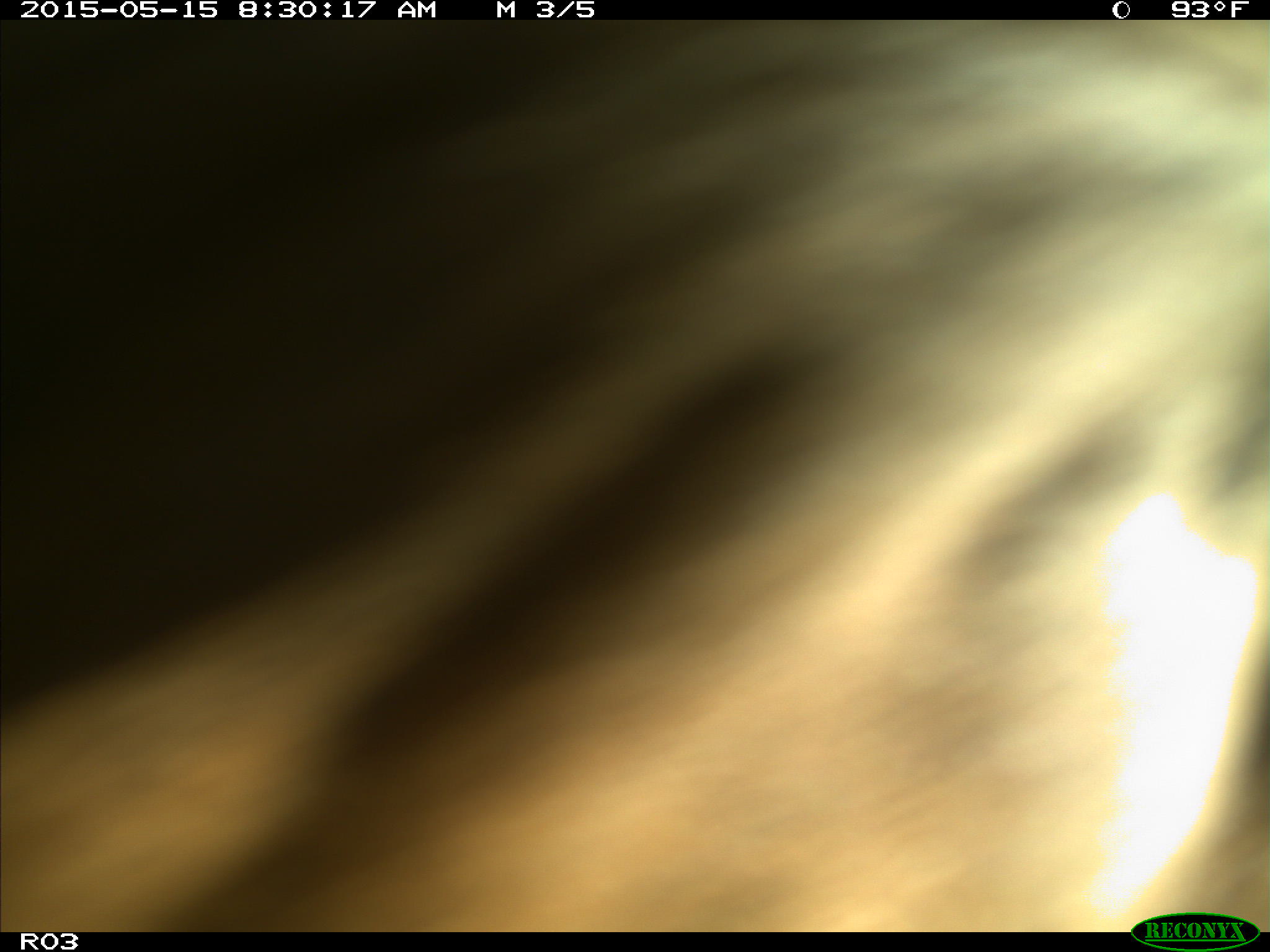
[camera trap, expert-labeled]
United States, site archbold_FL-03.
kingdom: Animalia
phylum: Chordata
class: Mammalia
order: Artiodactyla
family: Bovidae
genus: Bos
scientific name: Bos taurus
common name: domestic cow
Bos taurus (domestic cow).